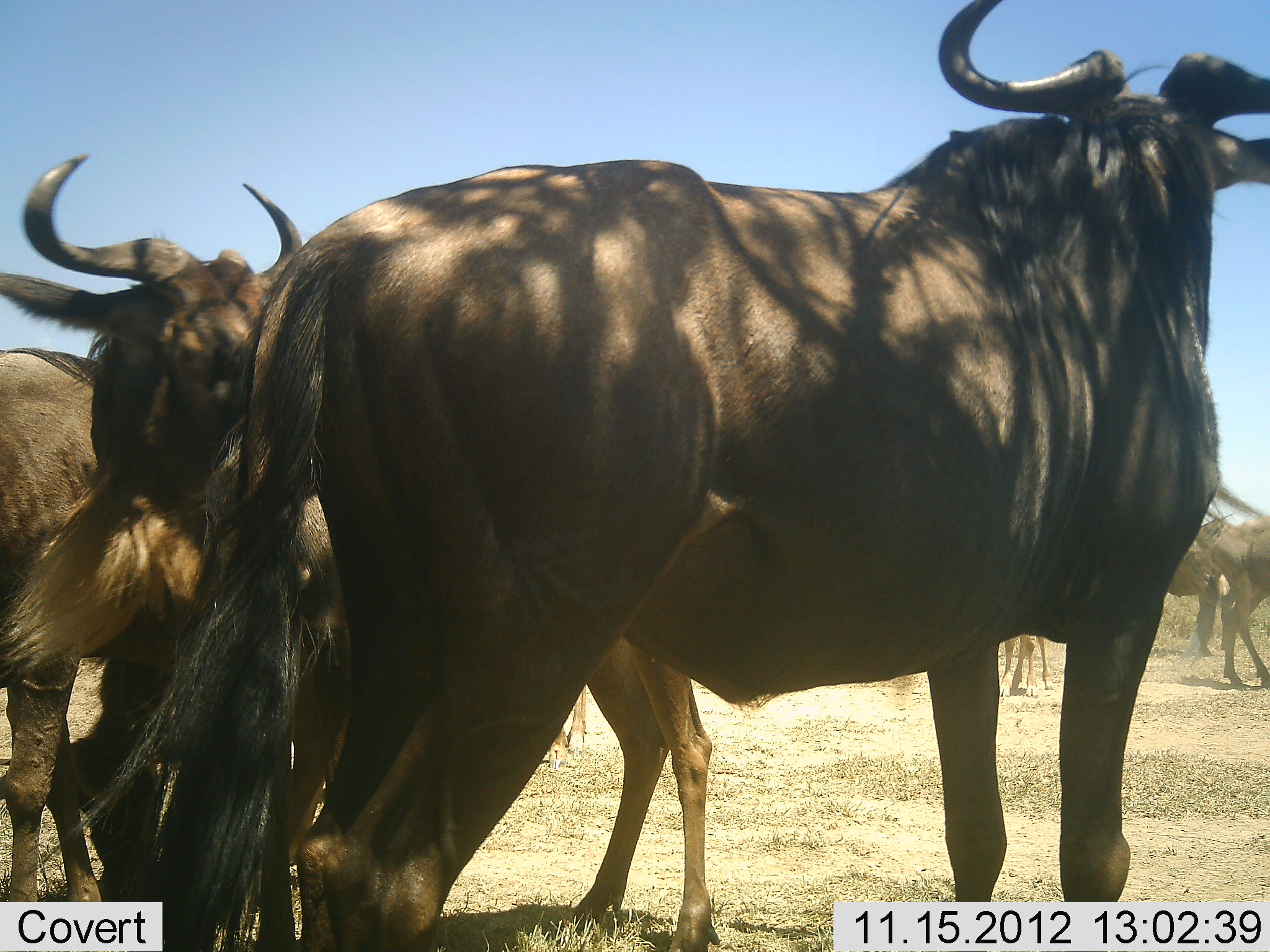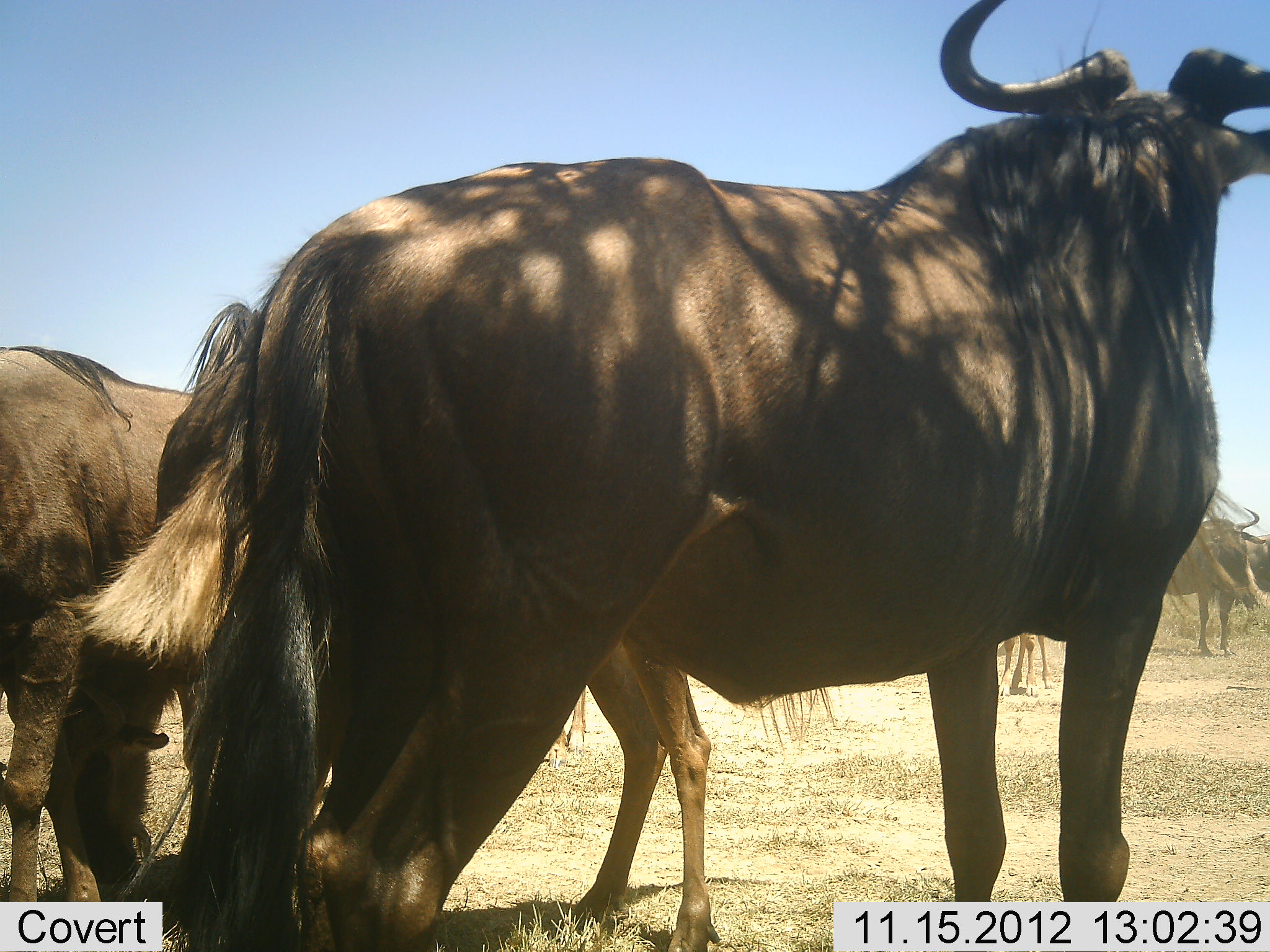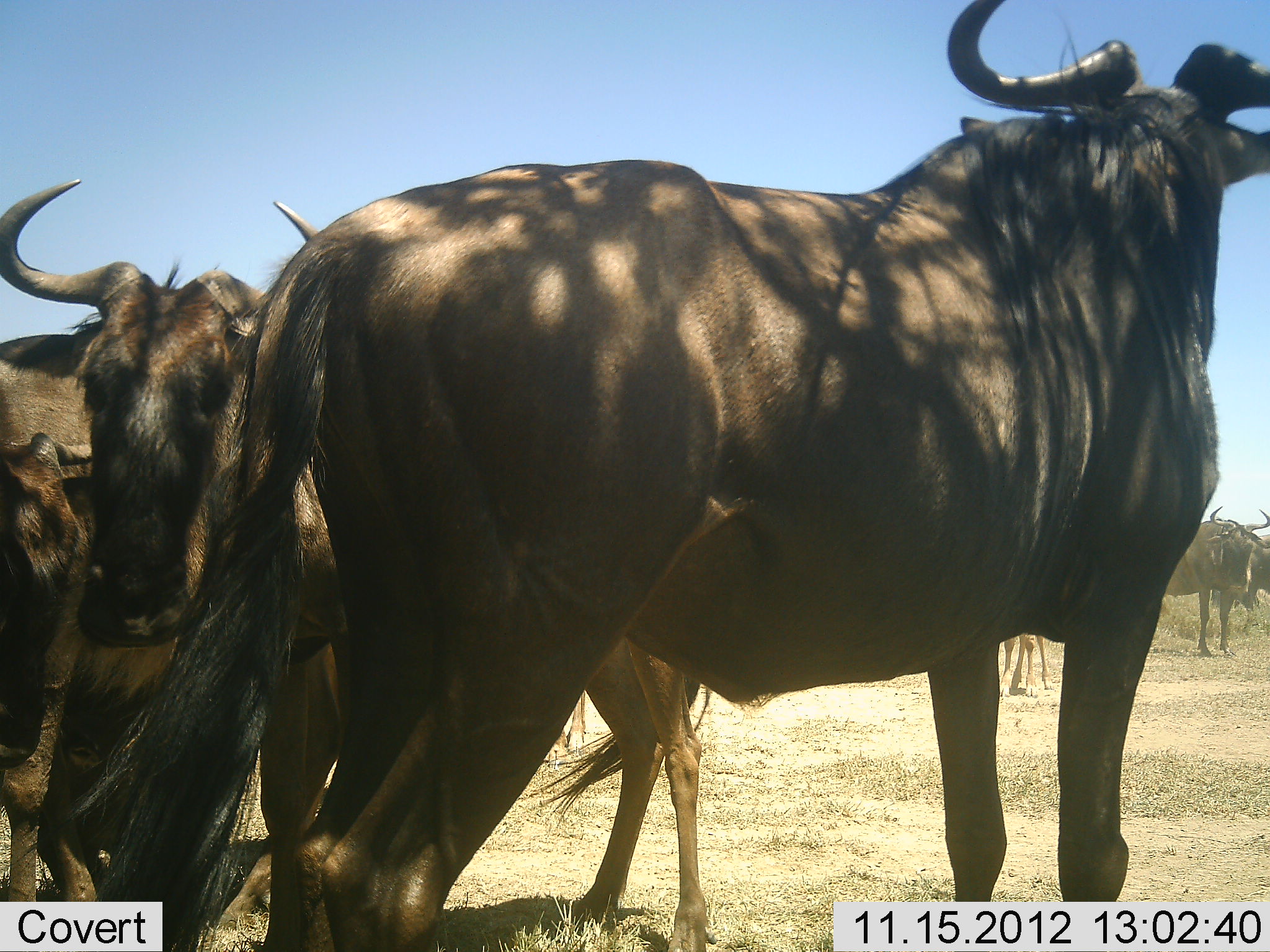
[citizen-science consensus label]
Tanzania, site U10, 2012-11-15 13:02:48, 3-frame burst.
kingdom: Animalia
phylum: Chordata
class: Mammalia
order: Artiodactyla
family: Bovidae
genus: Connochaetes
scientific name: Connochaetes taurinus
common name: blue wildebeest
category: wildebeest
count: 6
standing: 90%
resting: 10%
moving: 10%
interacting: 0%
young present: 10%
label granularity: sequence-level